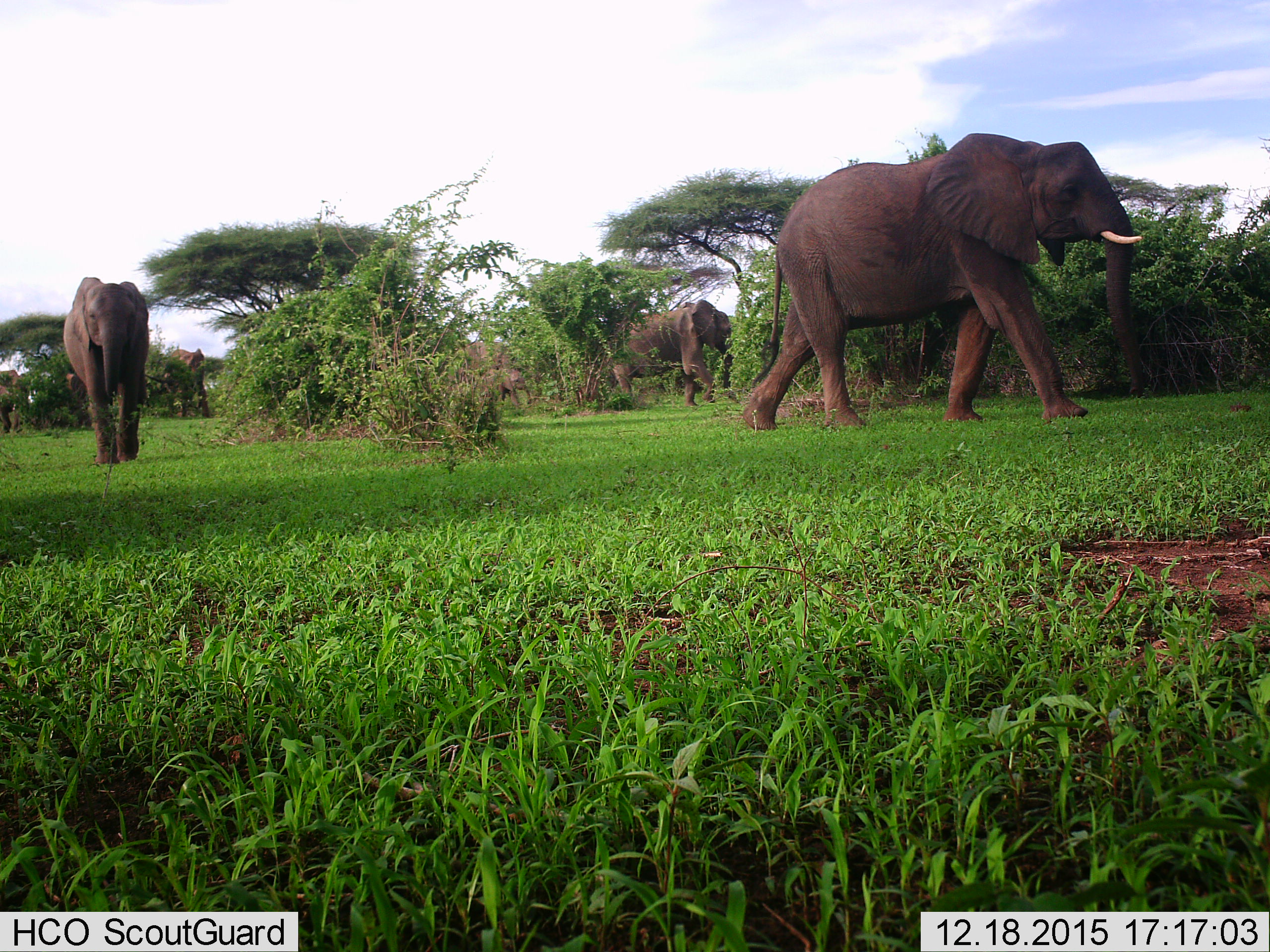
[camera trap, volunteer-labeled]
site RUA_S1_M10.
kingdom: Animalia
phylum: Chordata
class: Mammalia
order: Proboscidea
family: Elephantidae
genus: Loxodonta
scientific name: Loxodonta africana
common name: african bush elephant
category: elephant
Elephant (african bush elephant) (Loxodonta africana), count 7. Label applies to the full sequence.